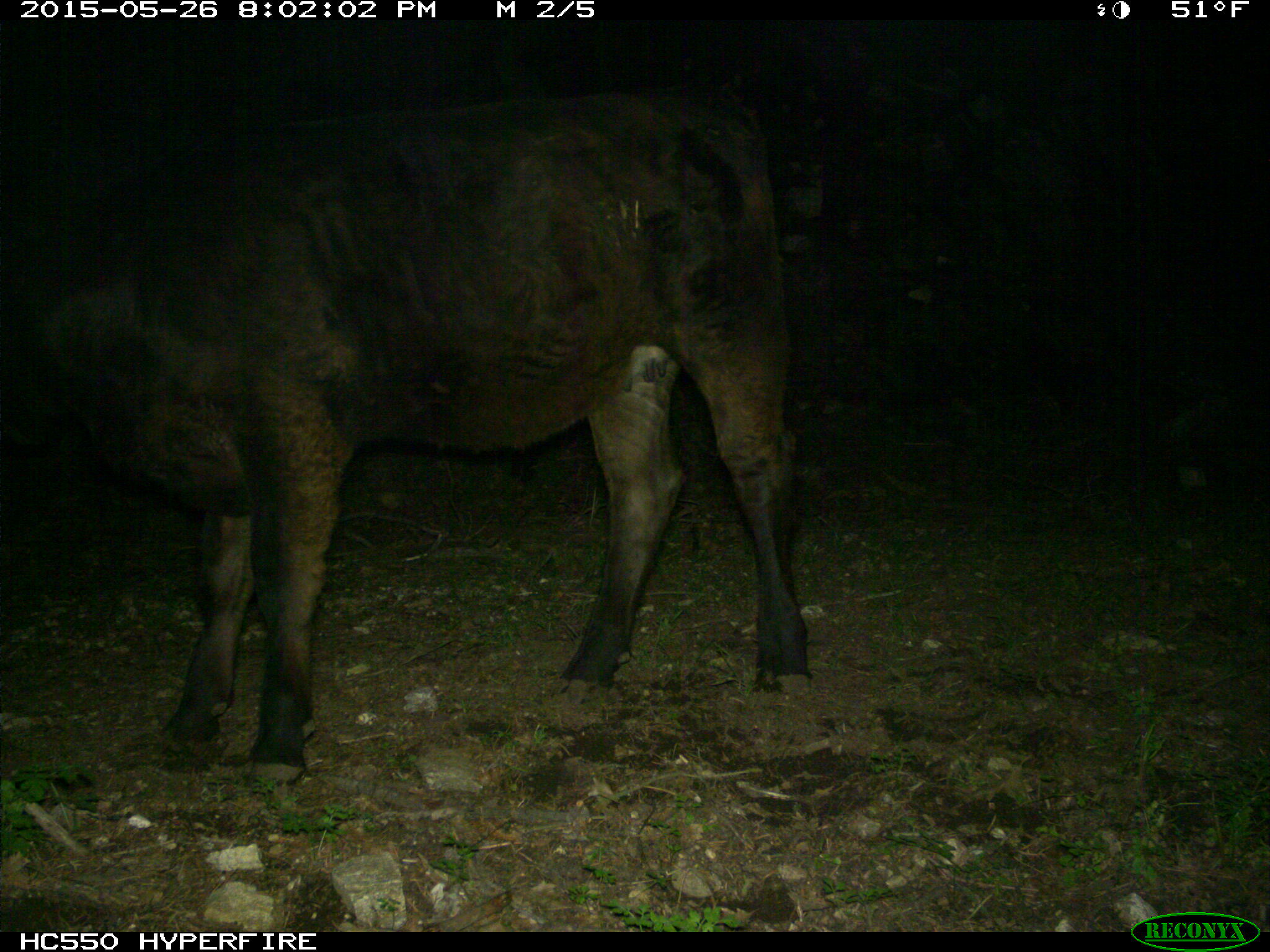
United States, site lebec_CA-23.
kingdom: Animalia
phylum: Chordata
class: Mammalia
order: Artiodactyla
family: Bovidae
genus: Bos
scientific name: Bos taurus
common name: domestic cow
Bos taurus (domestic cow).